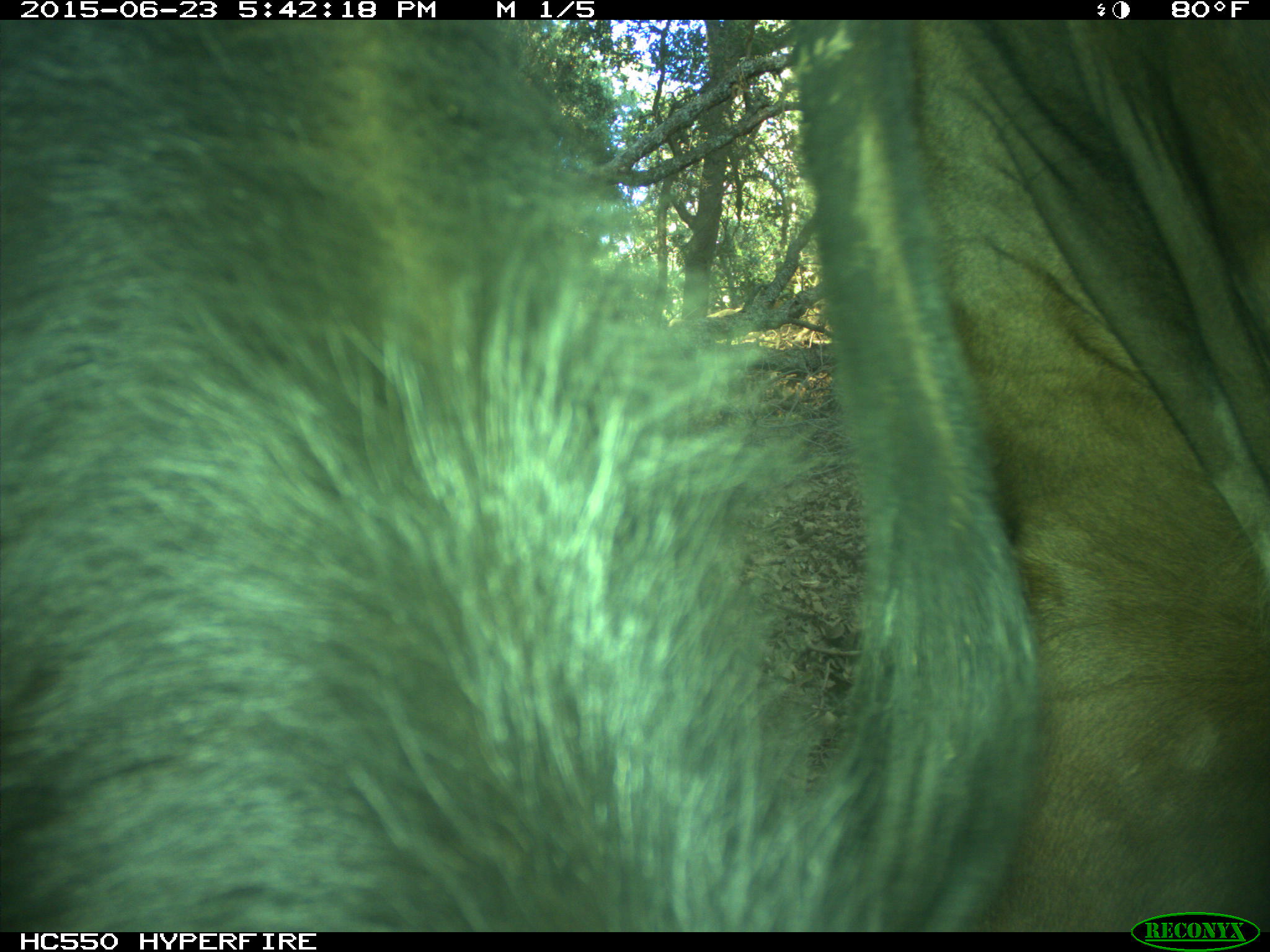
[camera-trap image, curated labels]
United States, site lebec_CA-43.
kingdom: Animalia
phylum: Chordata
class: Mammalia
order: Artiodactyla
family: Bovidae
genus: Bos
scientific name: Bos taurus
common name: domestic cow